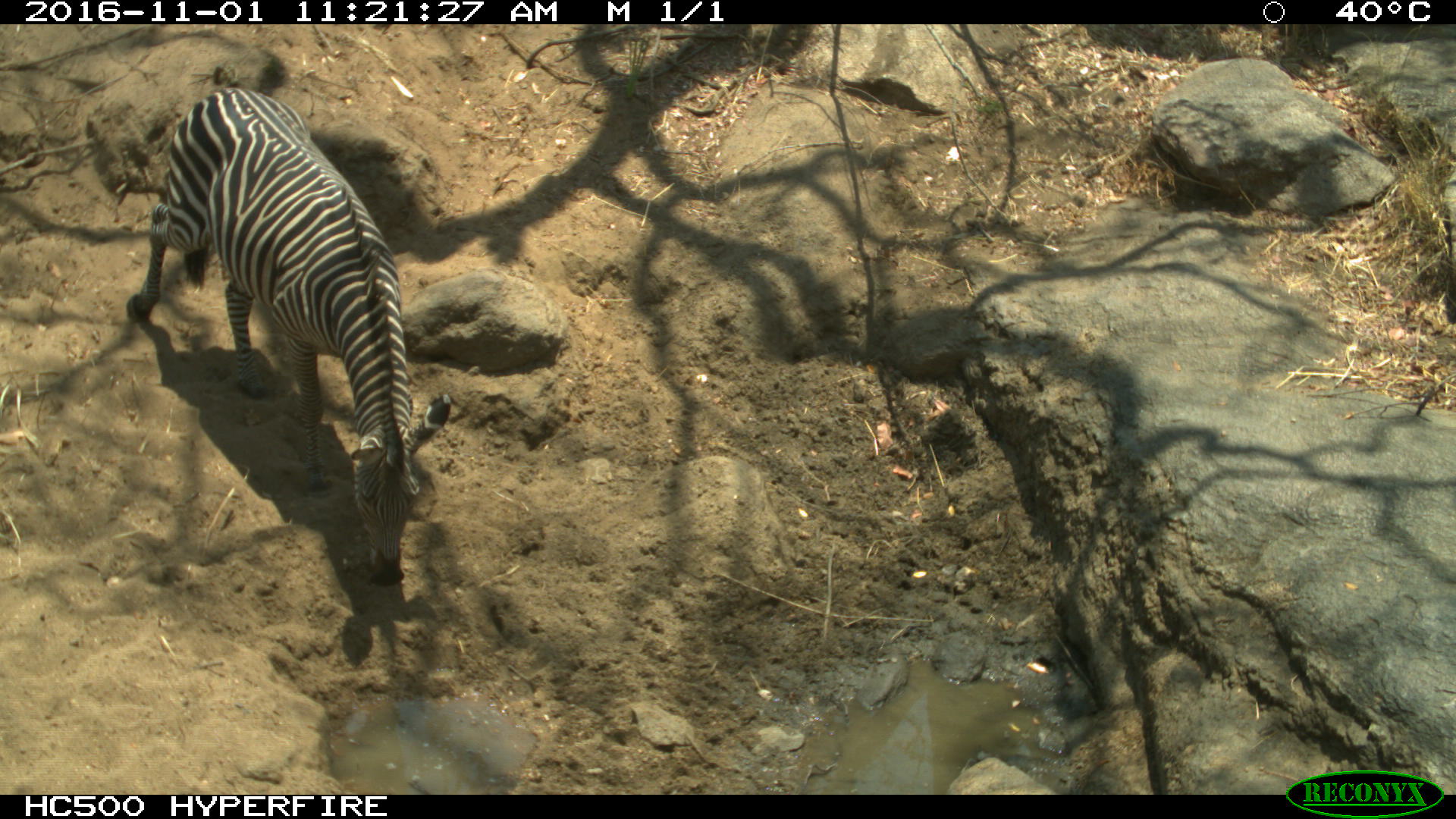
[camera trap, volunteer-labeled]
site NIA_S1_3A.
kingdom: Animalia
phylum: Chordata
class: Mammalia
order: Perissodactyla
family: Equidae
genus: Equus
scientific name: Equus quagga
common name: plains zebra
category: zebraplains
Zebraplains (plains zebra) (Equus quagga), count 1. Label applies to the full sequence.